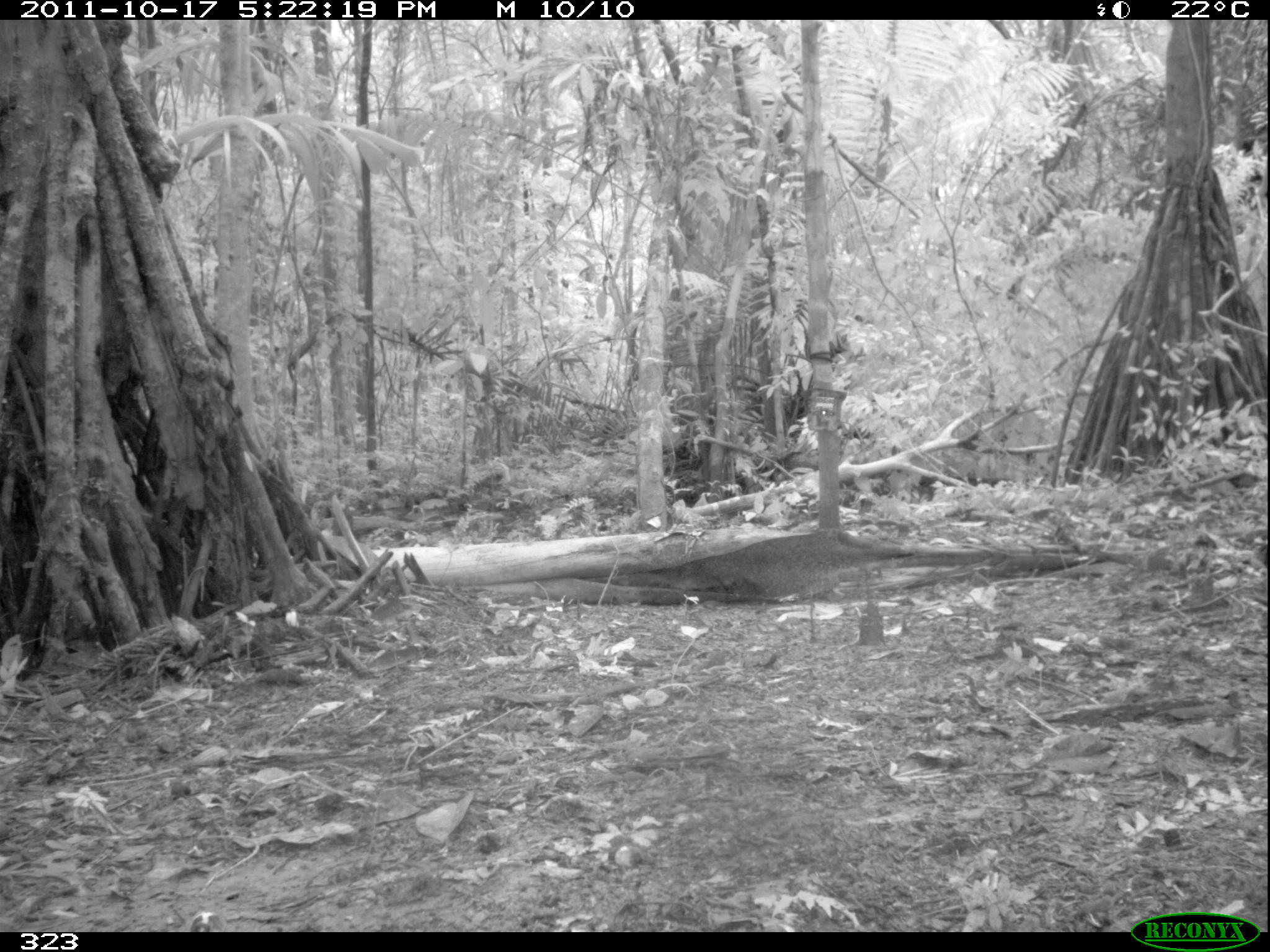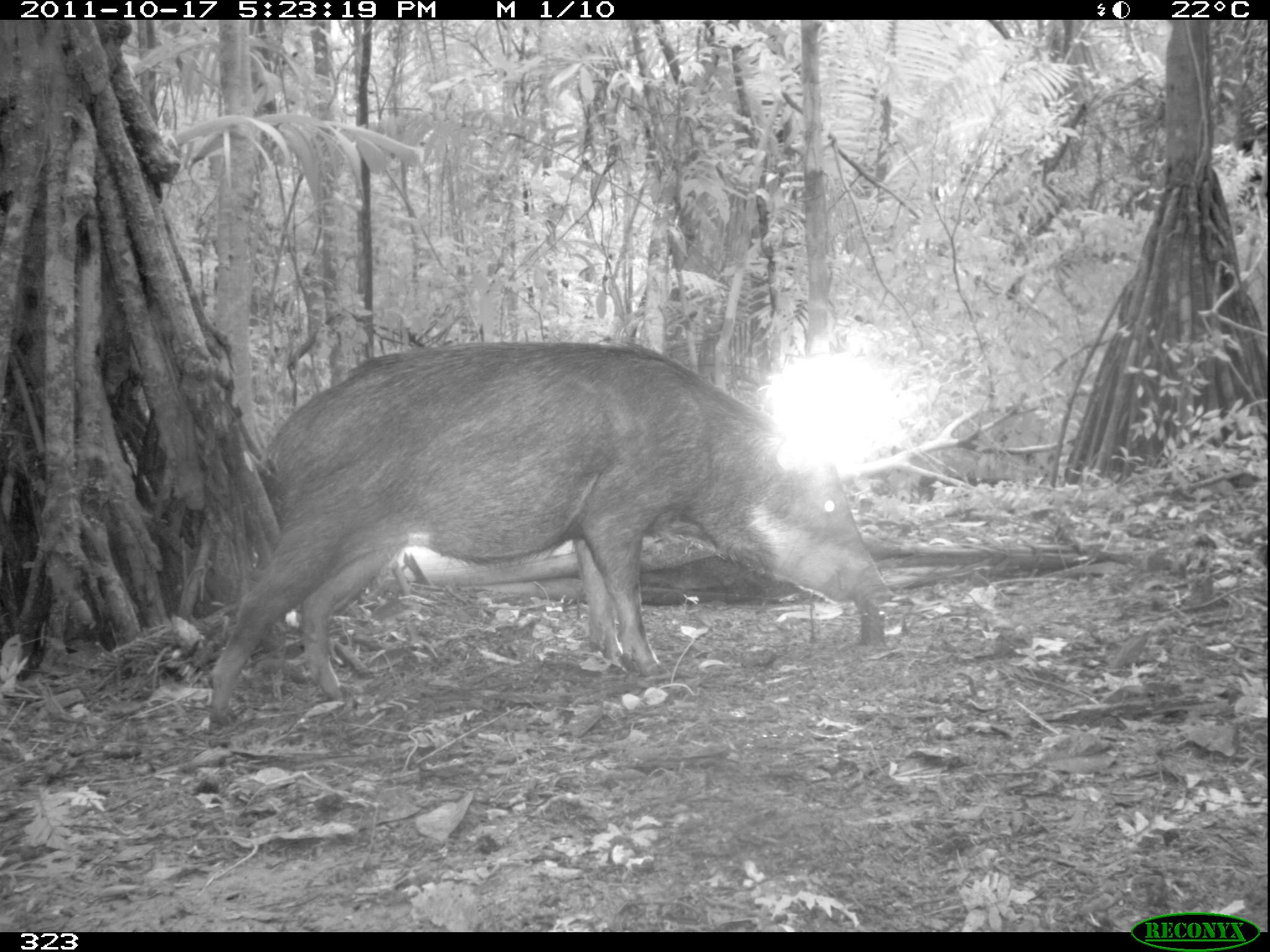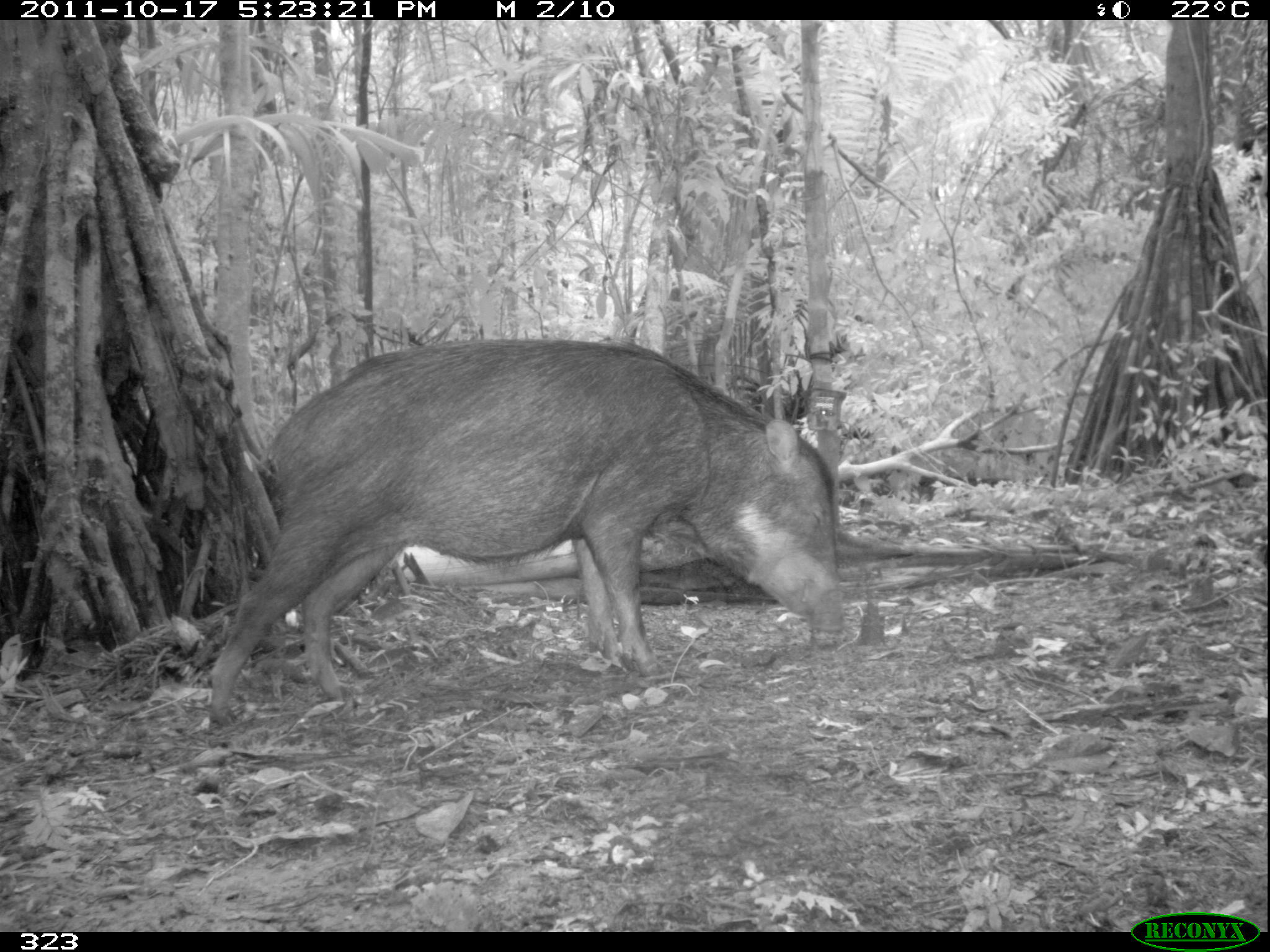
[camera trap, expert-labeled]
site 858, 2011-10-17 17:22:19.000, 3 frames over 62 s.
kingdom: Animalia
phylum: Chordata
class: Mammalia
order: Artiodactyla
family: Tayassuidae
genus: Tayassu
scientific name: Tayassu pecari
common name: white-lipped peccary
Tayassu pecari (white-lipped peccary).